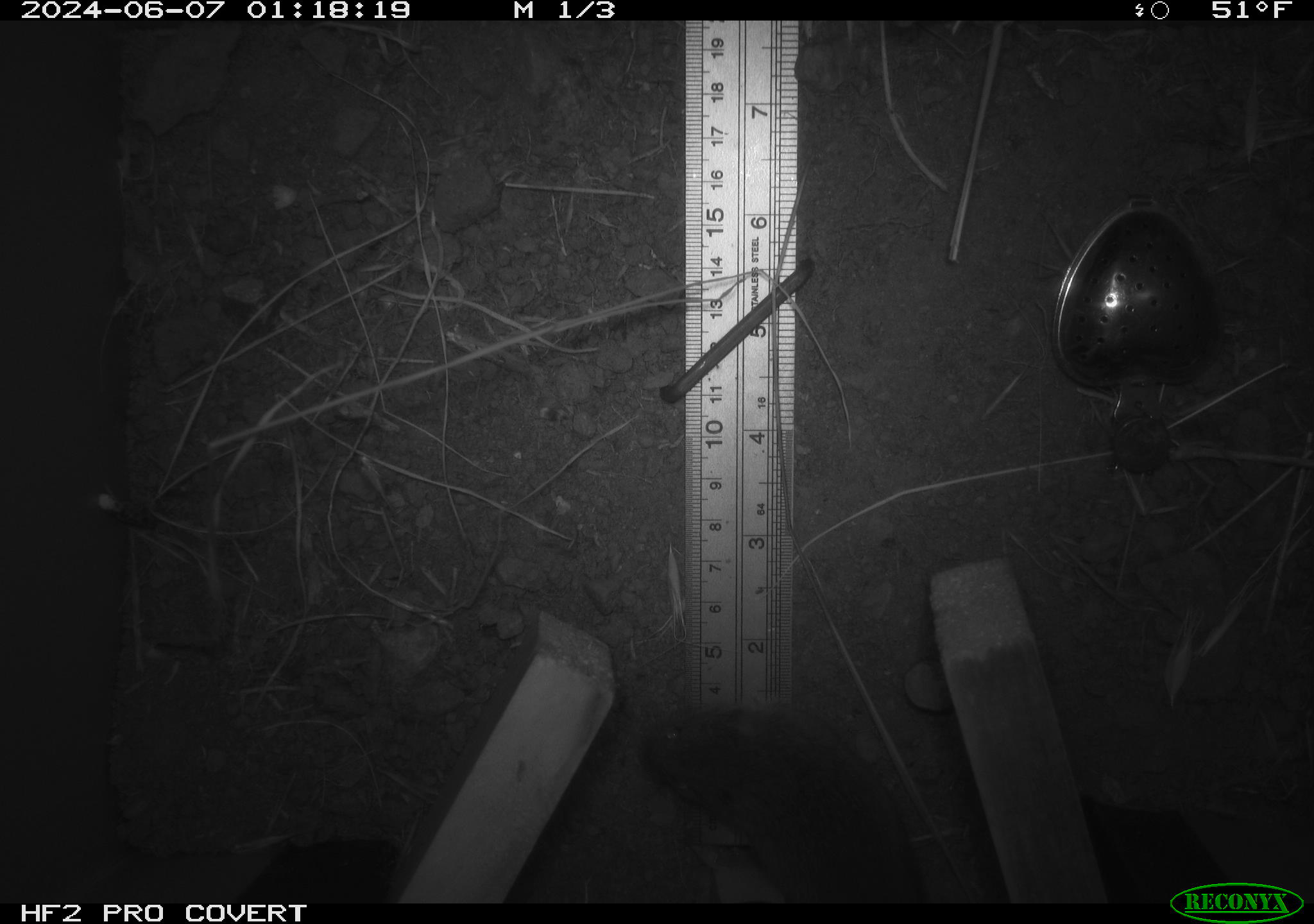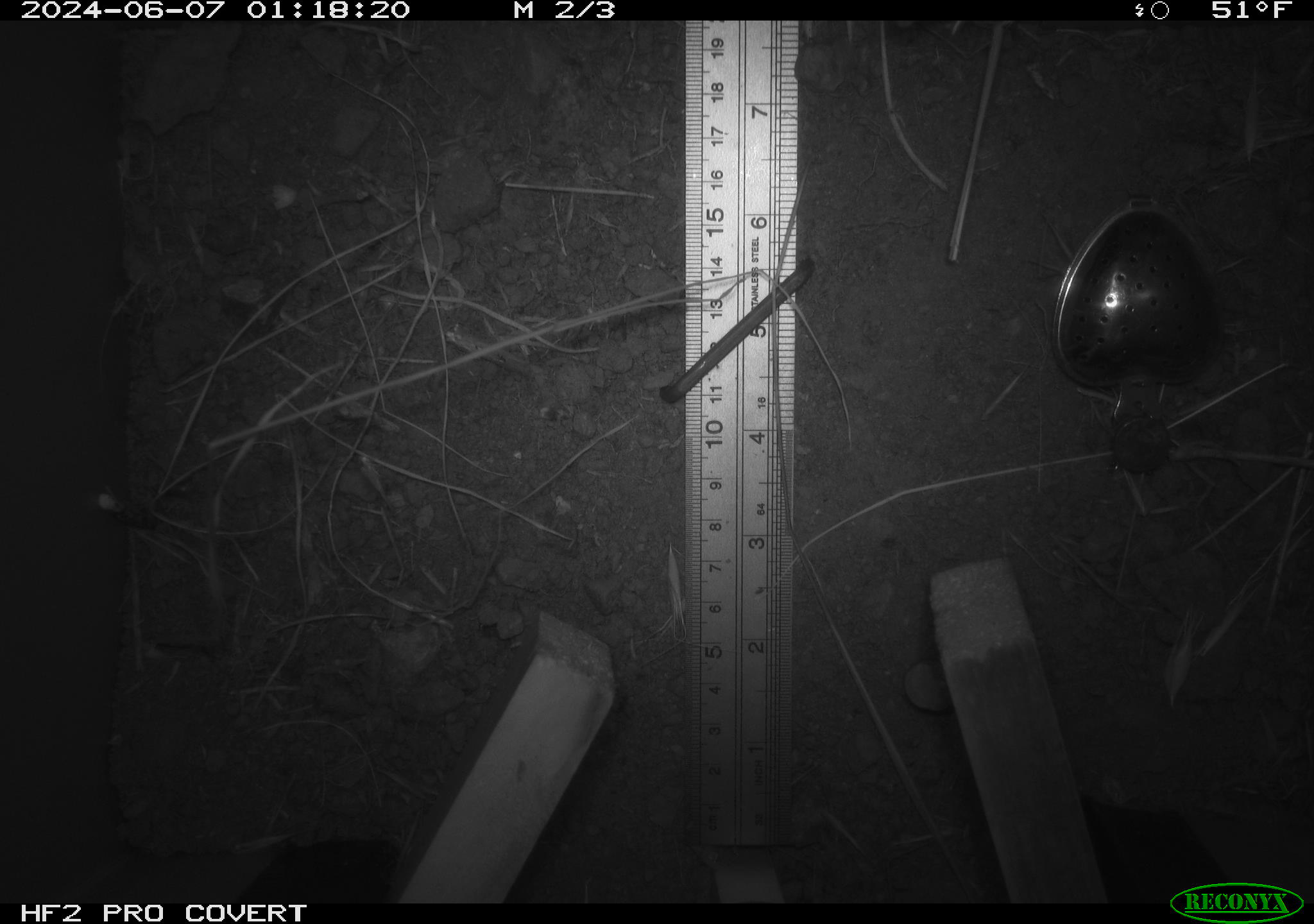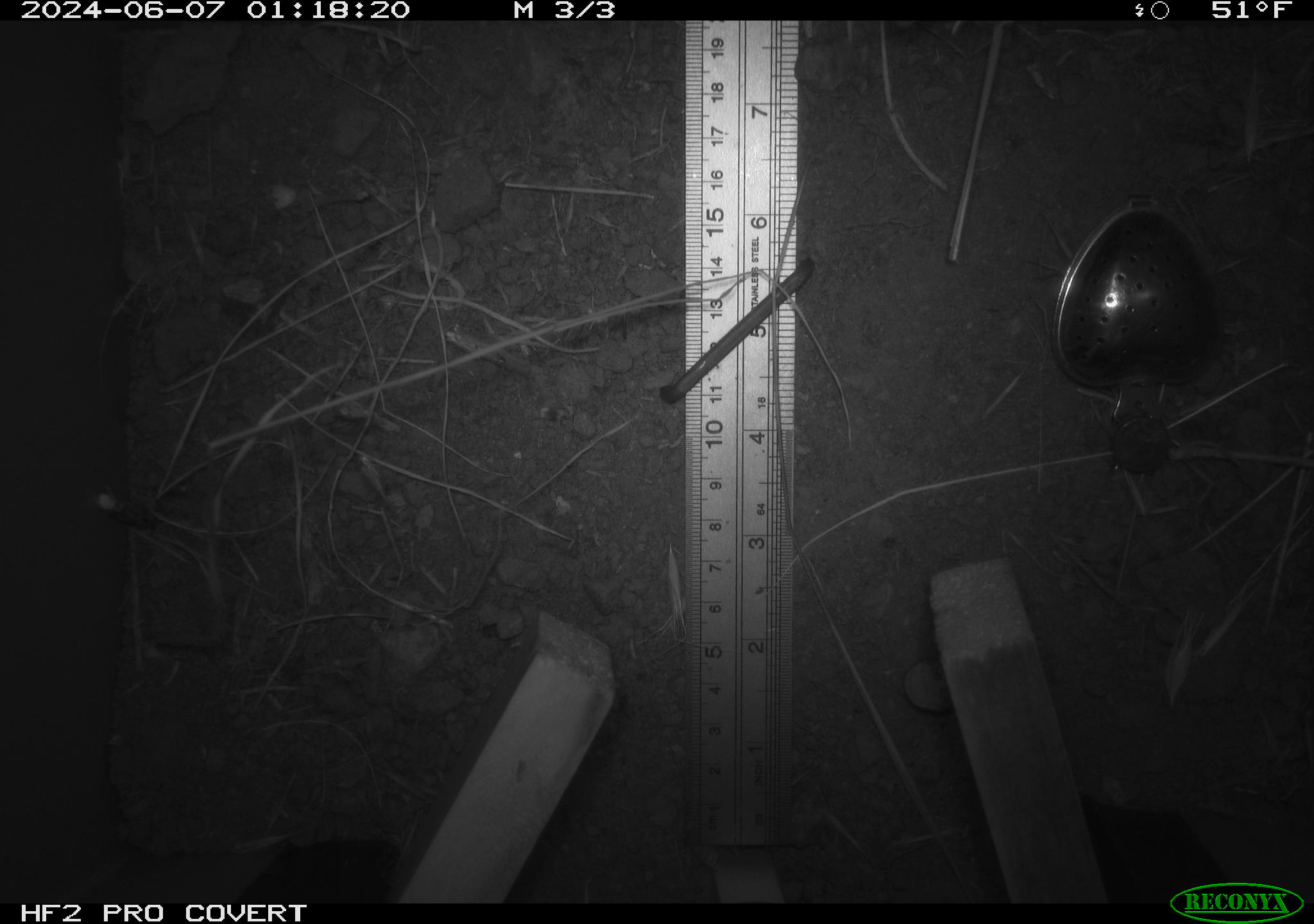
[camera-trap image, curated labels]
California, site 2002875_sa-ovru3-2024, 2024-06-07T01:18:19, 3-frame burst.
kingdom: Animalia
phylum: Chordata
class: Mammalia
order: Rodentia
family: Cricetidae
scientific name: Arvicolinae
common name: voles, lemmings, and muskrats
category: arvicolinae subfamily